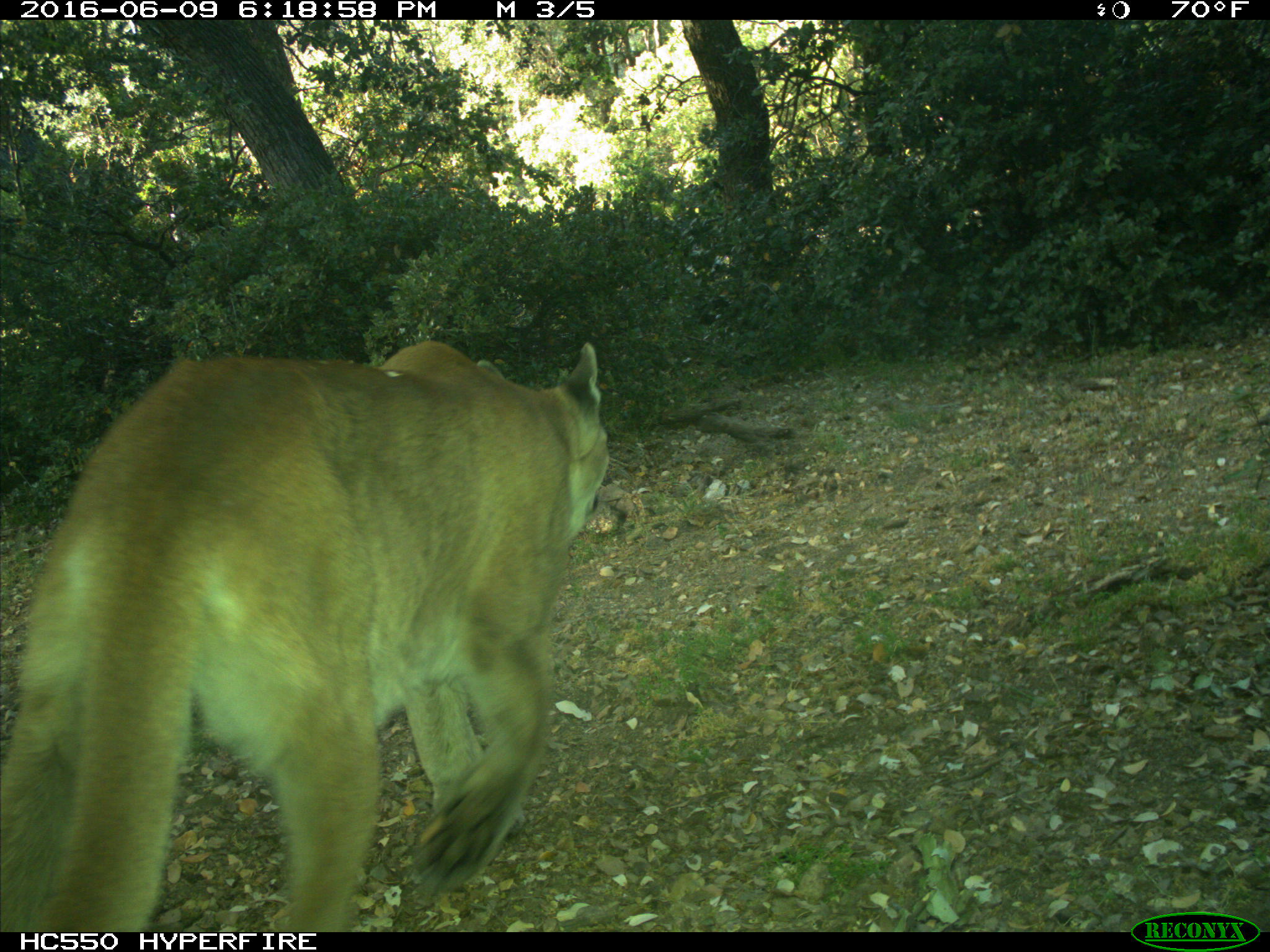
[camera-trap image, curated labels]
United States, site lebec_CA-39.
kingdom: Animalia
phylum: Chordata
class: Mammalia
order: Carnivora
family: Felidae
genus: Puma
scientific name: Puma concolor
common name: mountain lion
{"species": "Puma concolor (mountain lion)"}